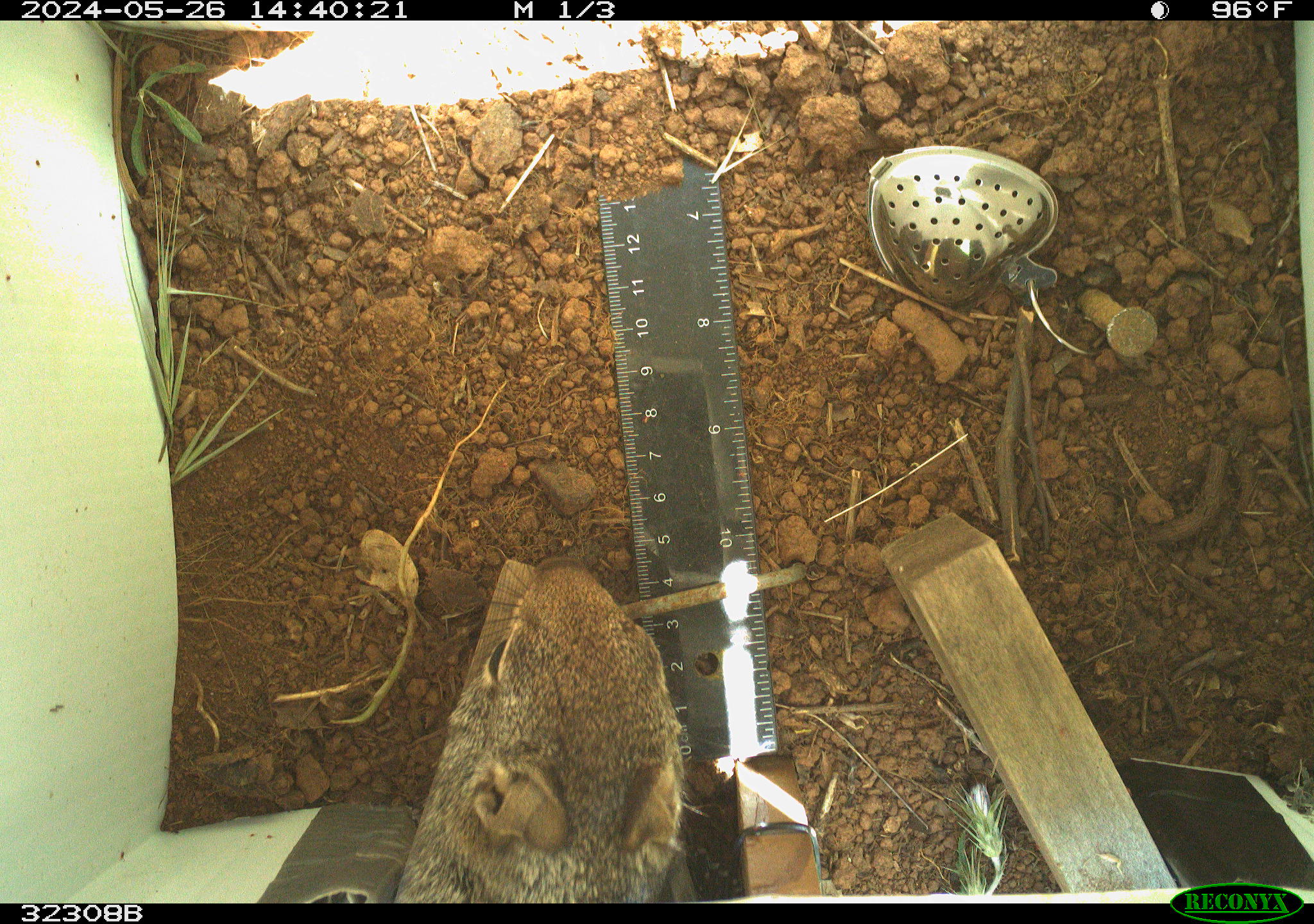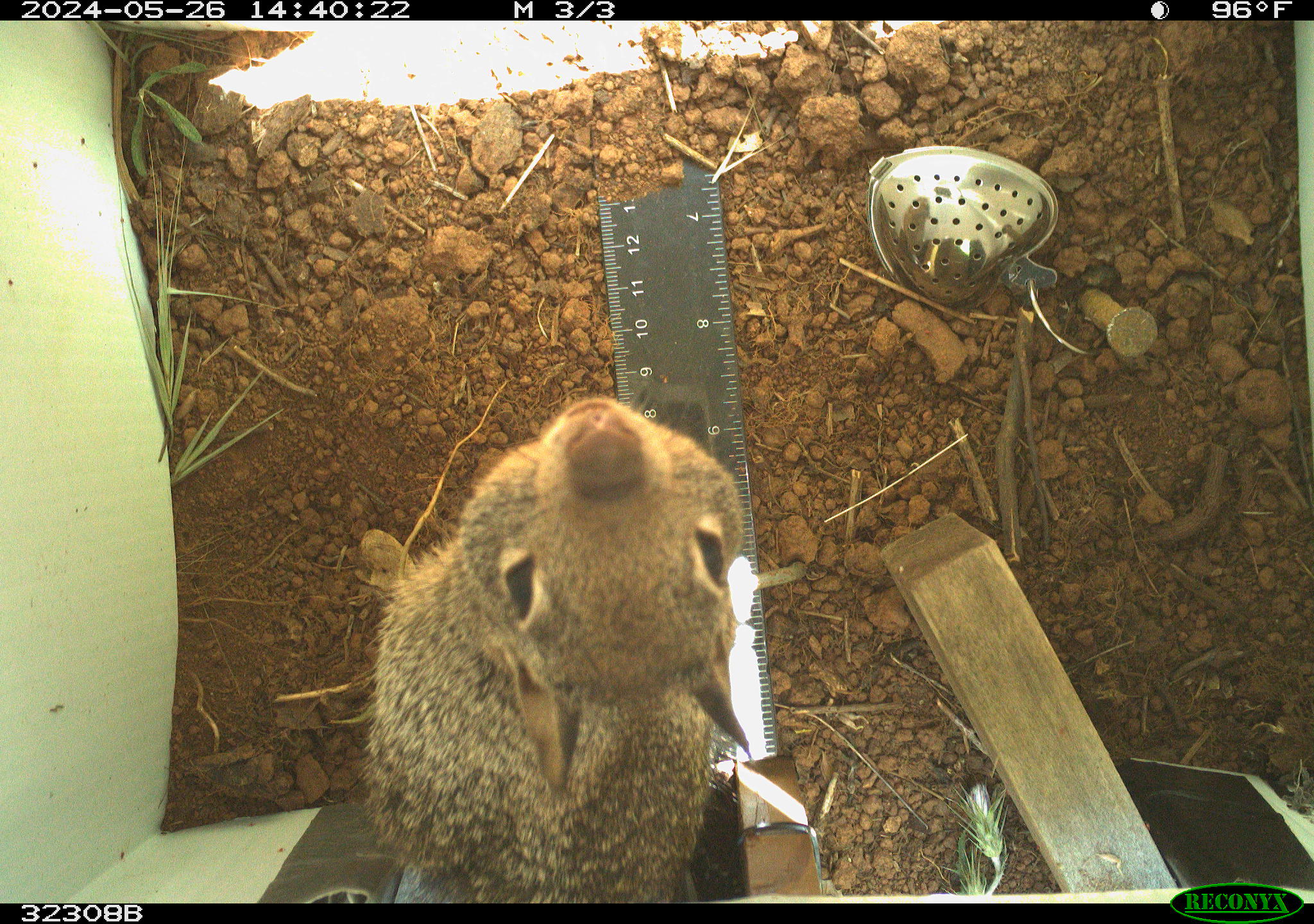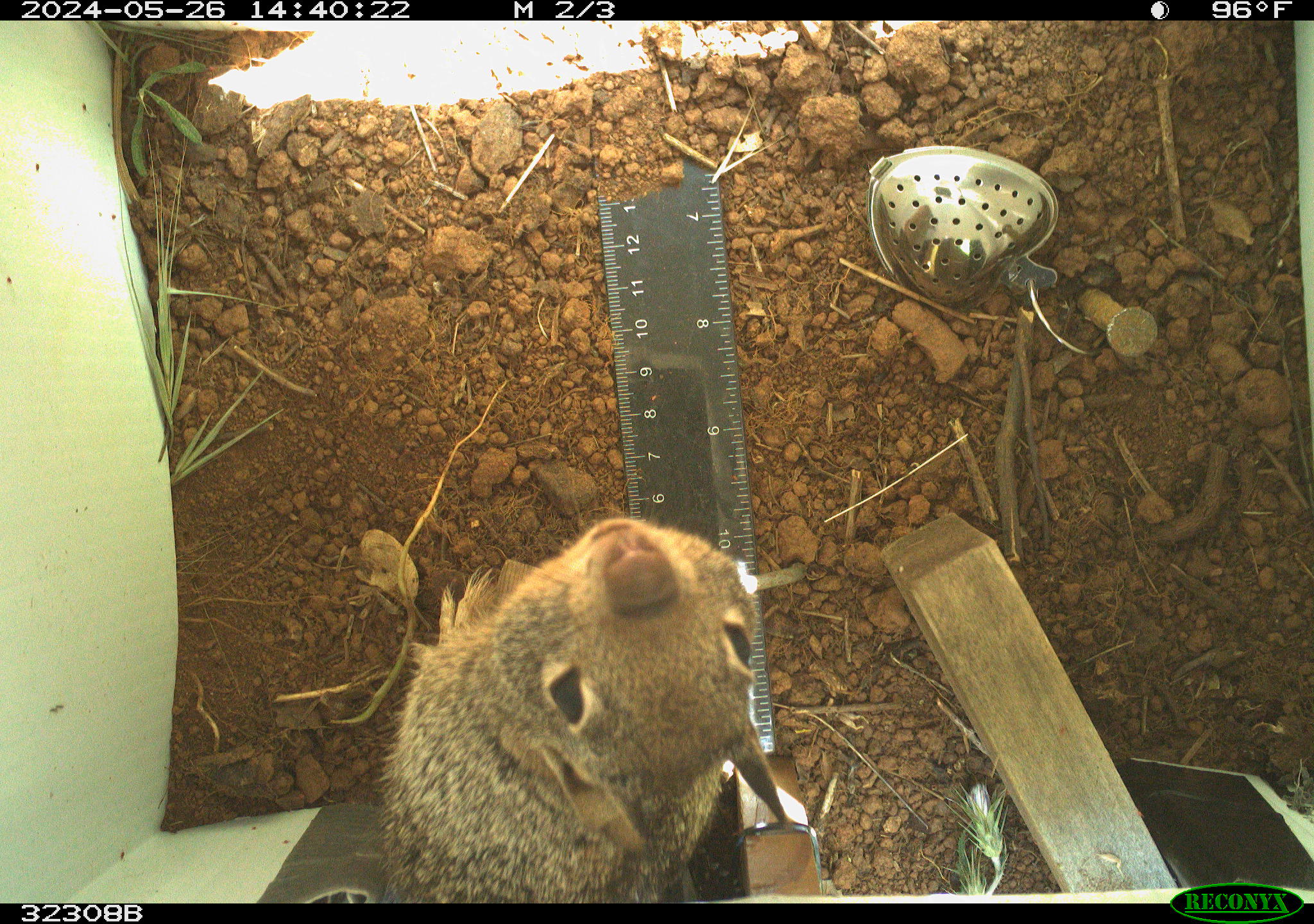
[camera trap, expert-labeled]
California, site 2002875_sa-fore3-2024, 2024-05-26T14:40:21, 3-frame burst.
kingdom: Animalia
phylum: Chordata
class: Mammalia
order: Rodentia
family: Sciuridae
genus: Otospermophilus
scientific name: Otospermophilus beecheyi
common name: california ground squirrel